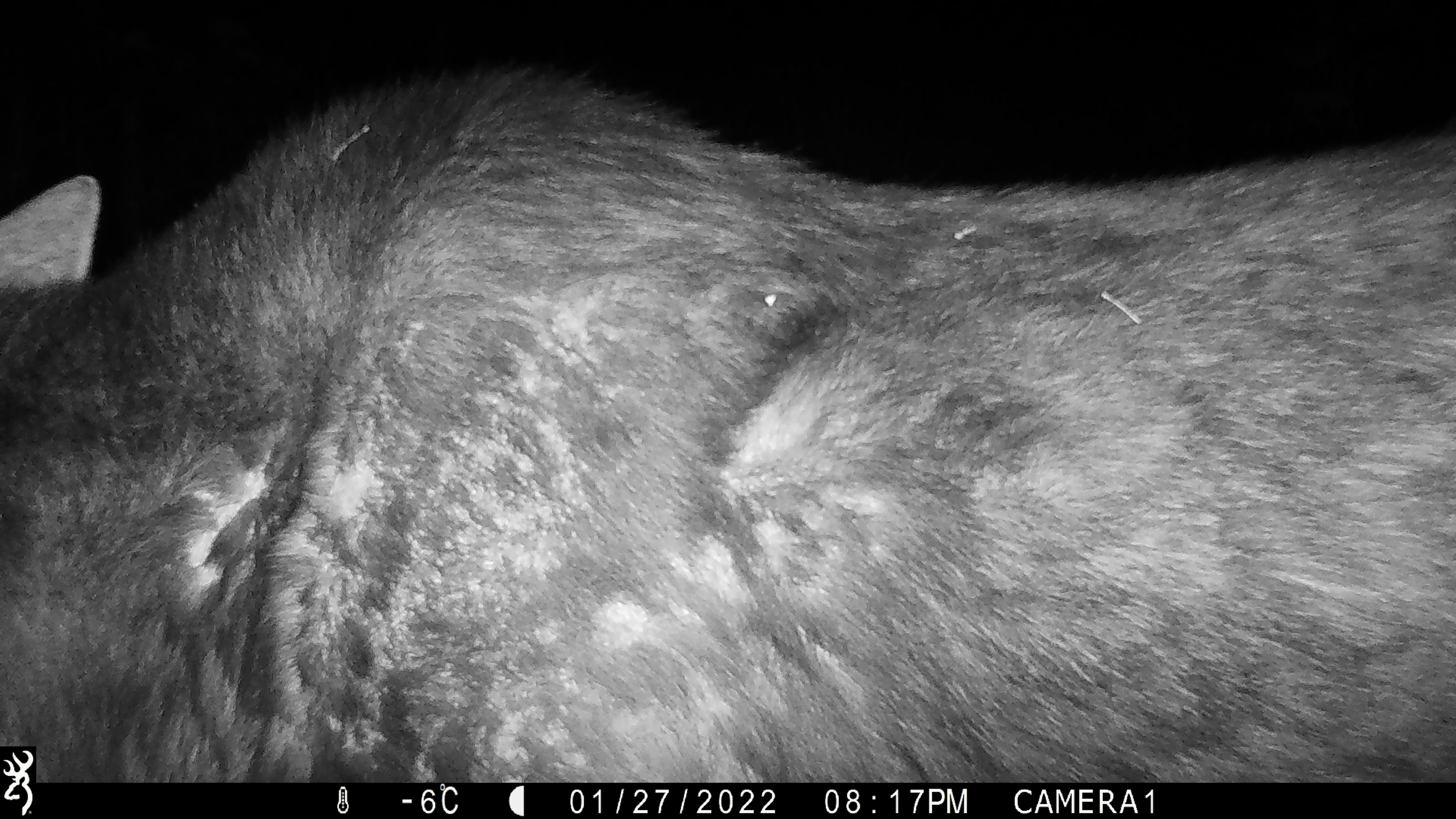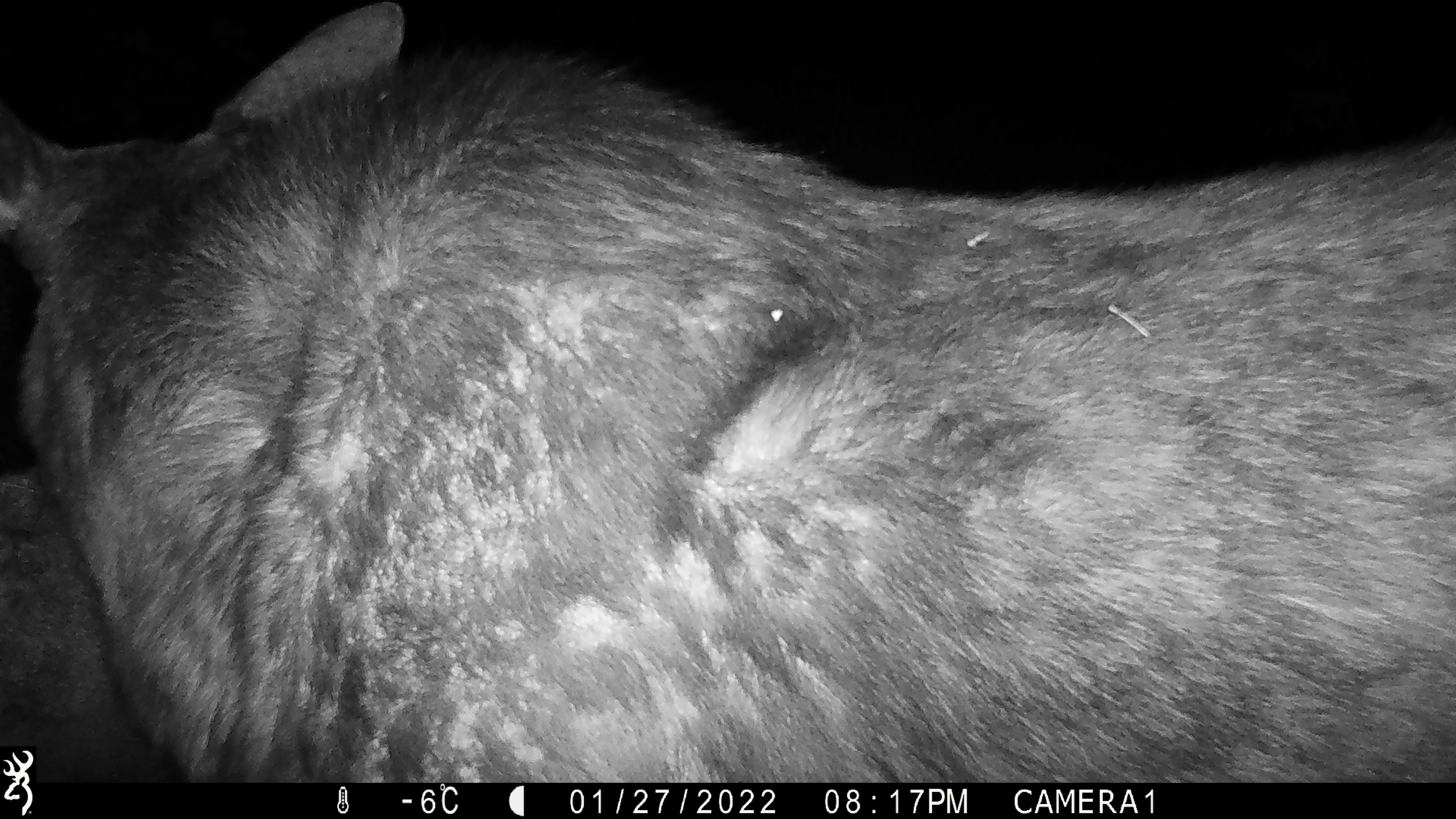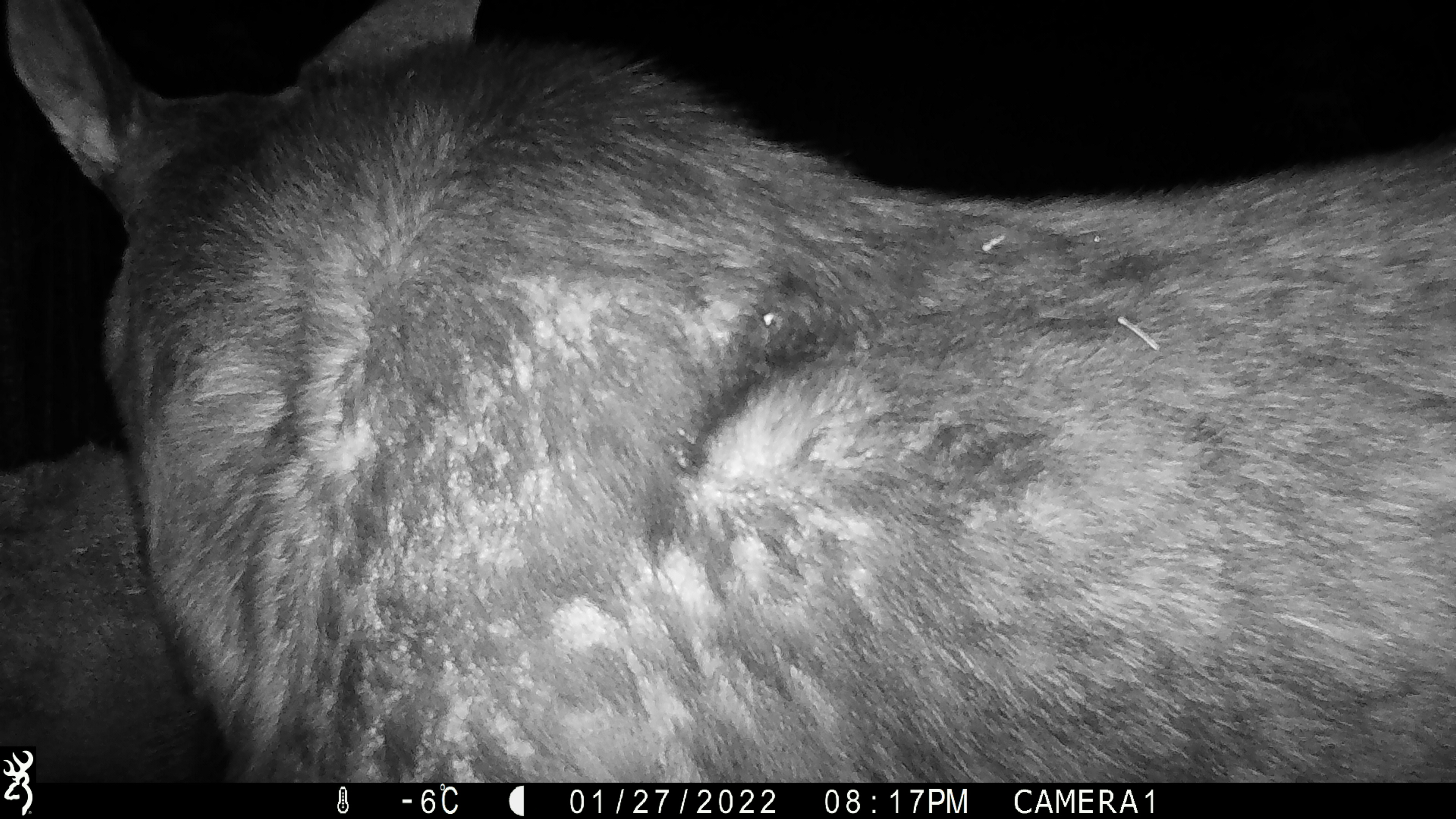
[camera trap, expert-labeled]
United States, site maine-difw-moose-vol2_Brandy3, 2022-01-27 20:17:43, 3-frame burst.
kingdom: Animalia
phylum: Chordata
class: Mammalia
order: Artiodactyla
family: Cervidae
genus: Alces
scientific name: Alces alces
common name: moose